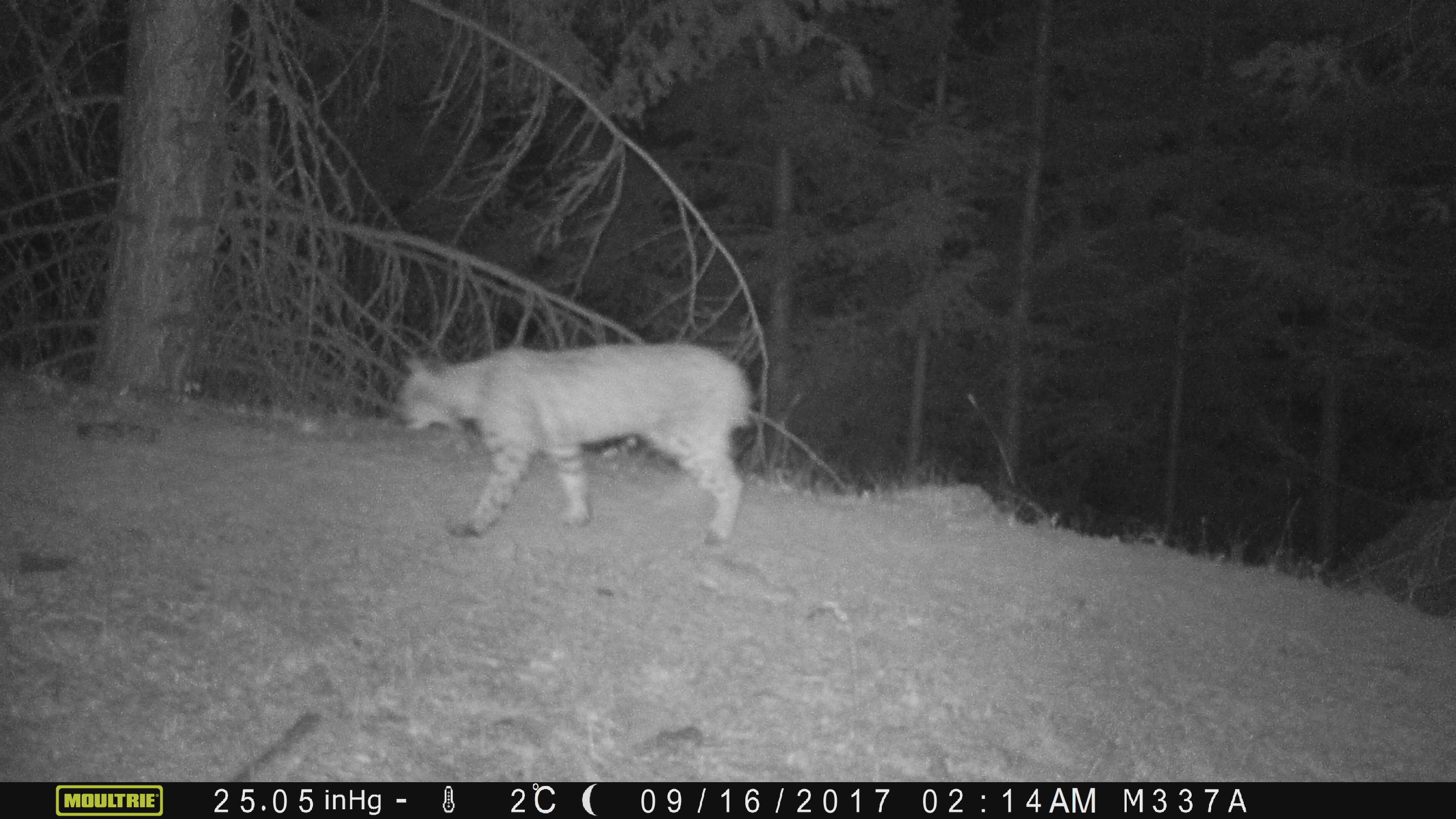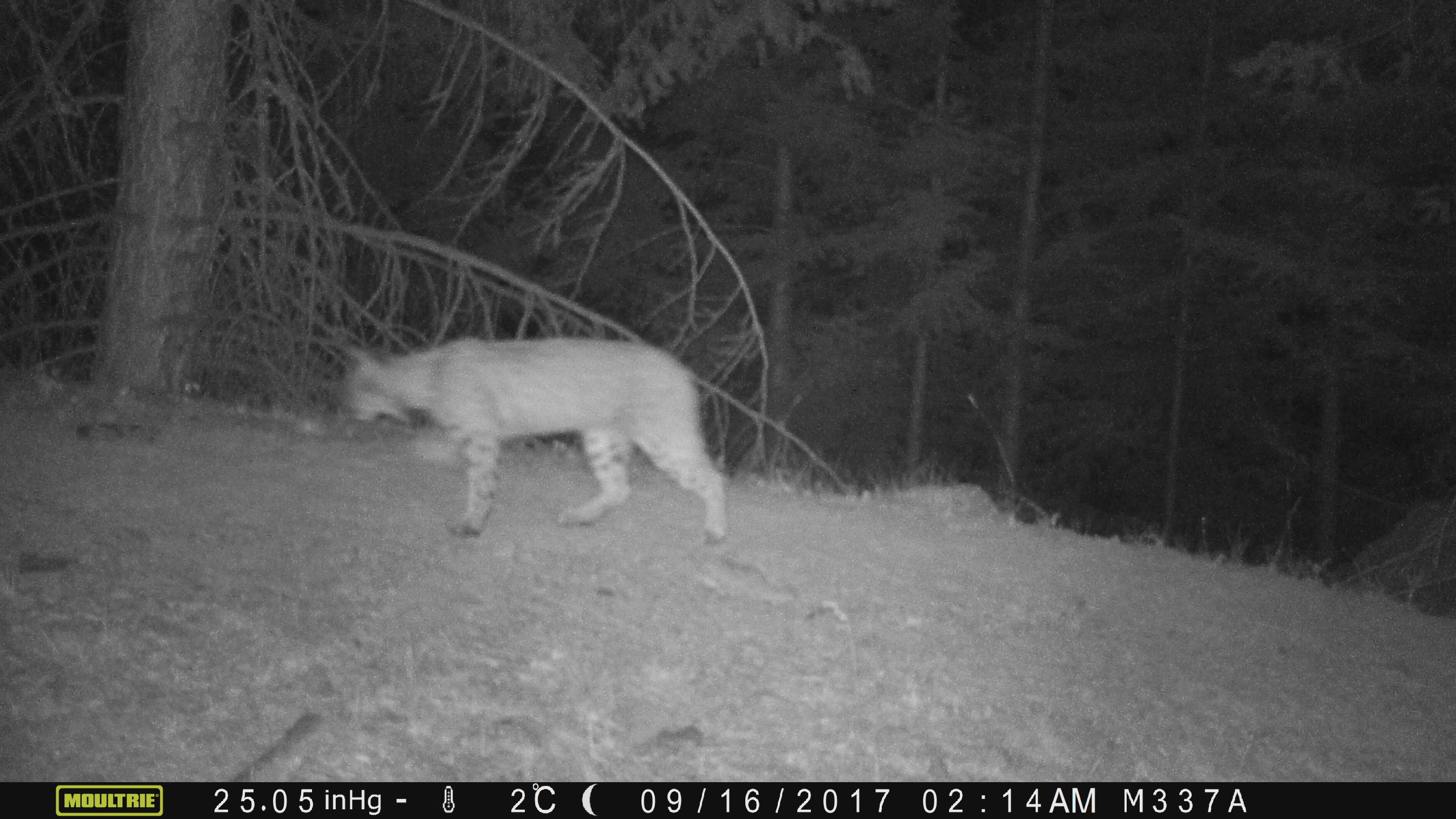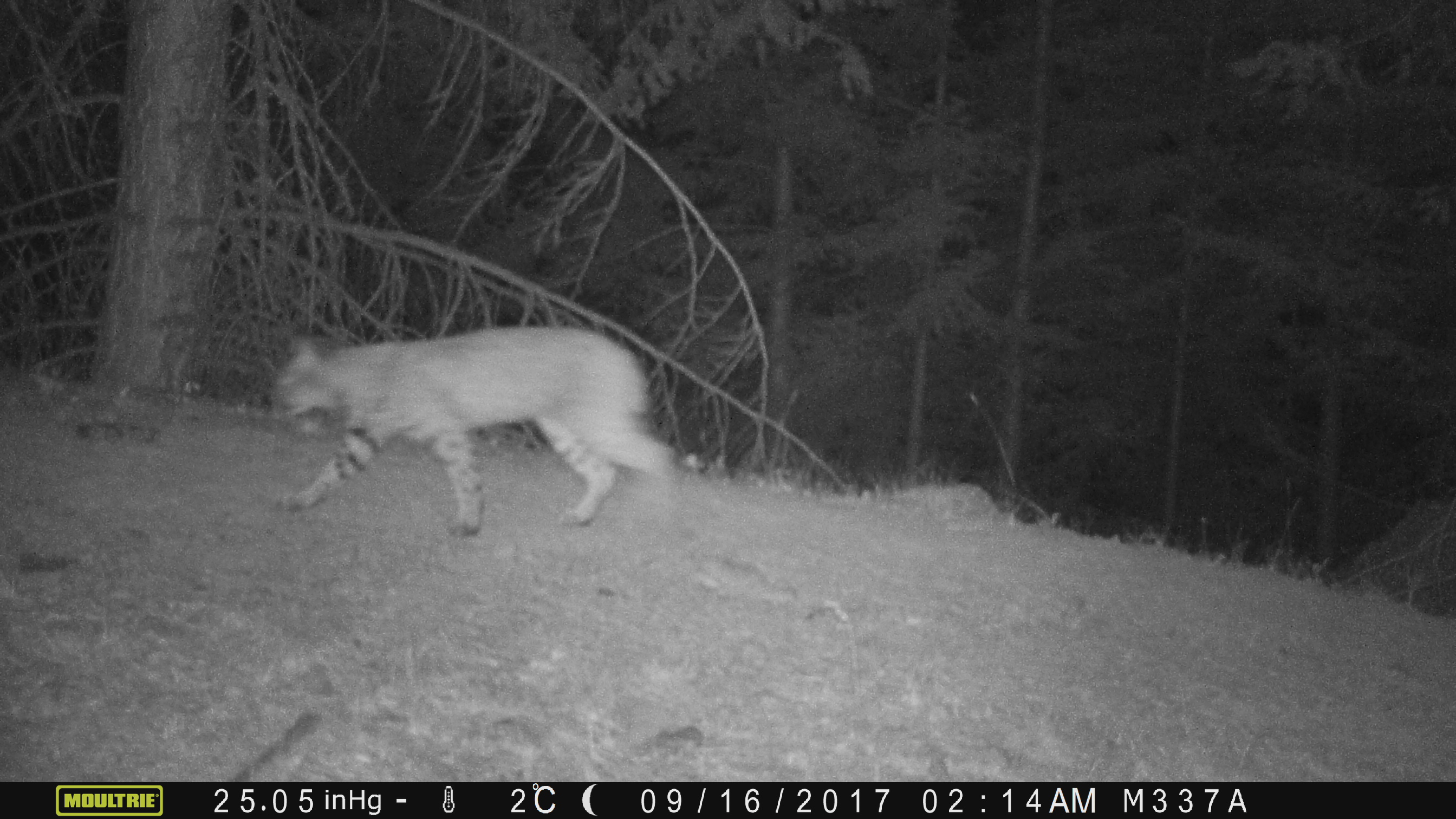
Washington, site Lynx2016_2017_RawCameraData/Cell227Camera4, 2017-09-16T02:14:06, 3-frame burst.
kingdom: Animalia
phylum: Chordata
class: Mammalia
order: Carnivora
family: Felidae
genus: Lynx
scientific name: Lynx rufus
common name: bobcat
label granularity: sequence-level